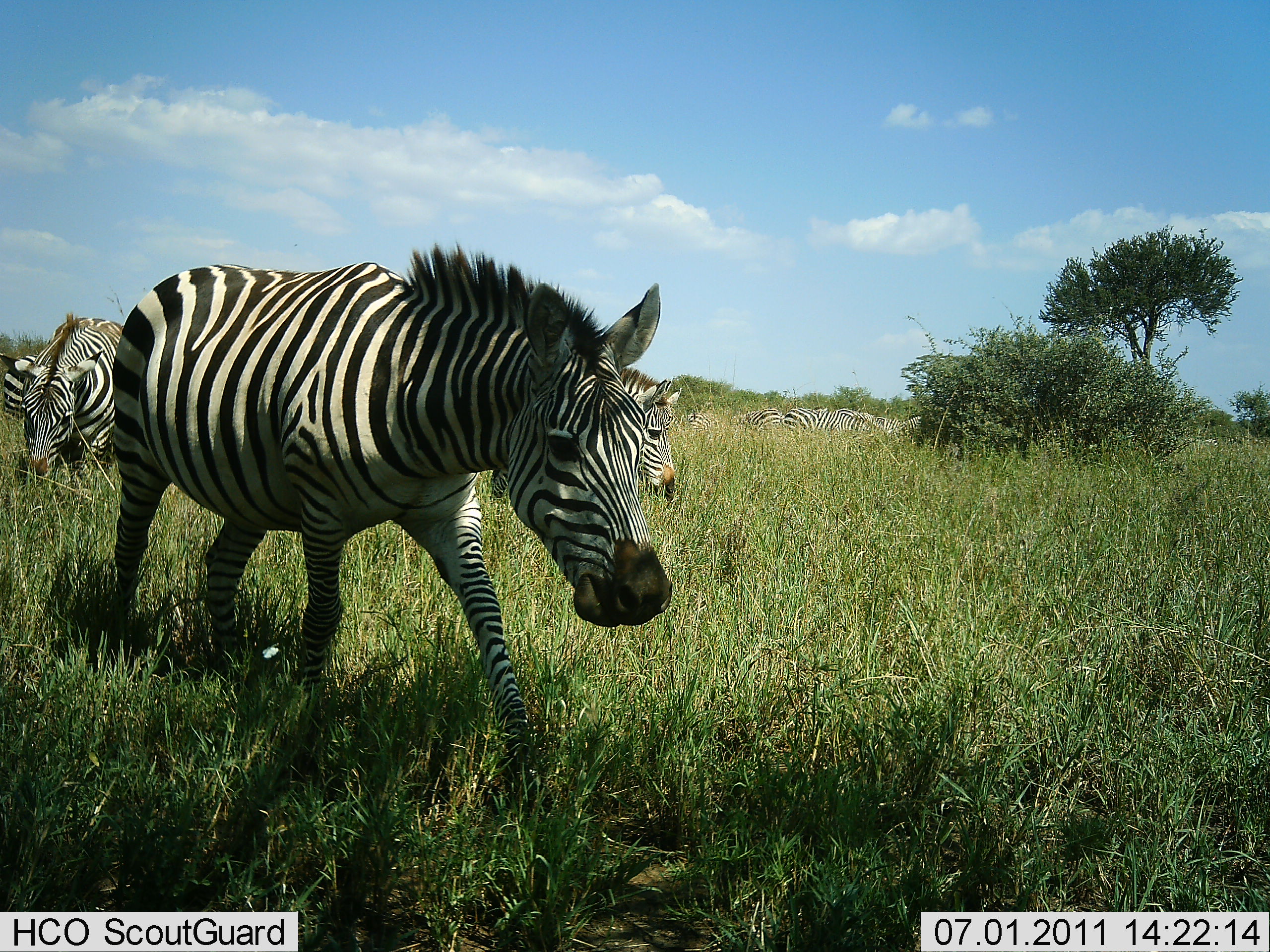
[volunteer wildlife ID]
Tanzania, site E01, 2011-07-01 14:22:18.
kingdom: Animalia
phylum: Chordata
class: Mammalia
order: Perissodactyla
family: Equidae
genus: Equus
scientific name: Equus quagga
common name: plains zebra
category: zebra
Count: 6.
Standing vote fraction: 8%.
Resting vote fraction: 8%.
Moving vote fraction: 92%.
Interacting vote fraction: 0%.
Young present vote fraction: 0%.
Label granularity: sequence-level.